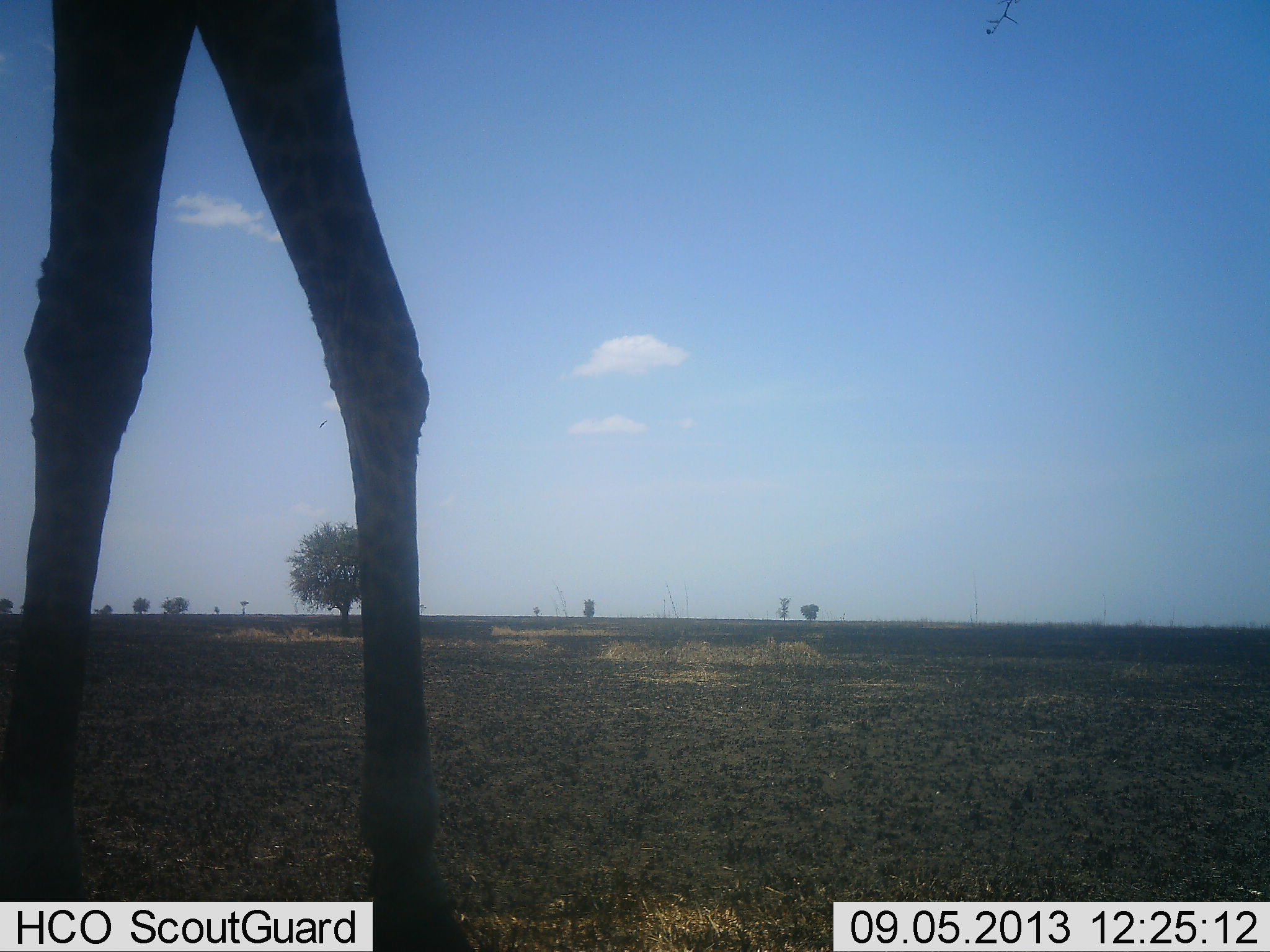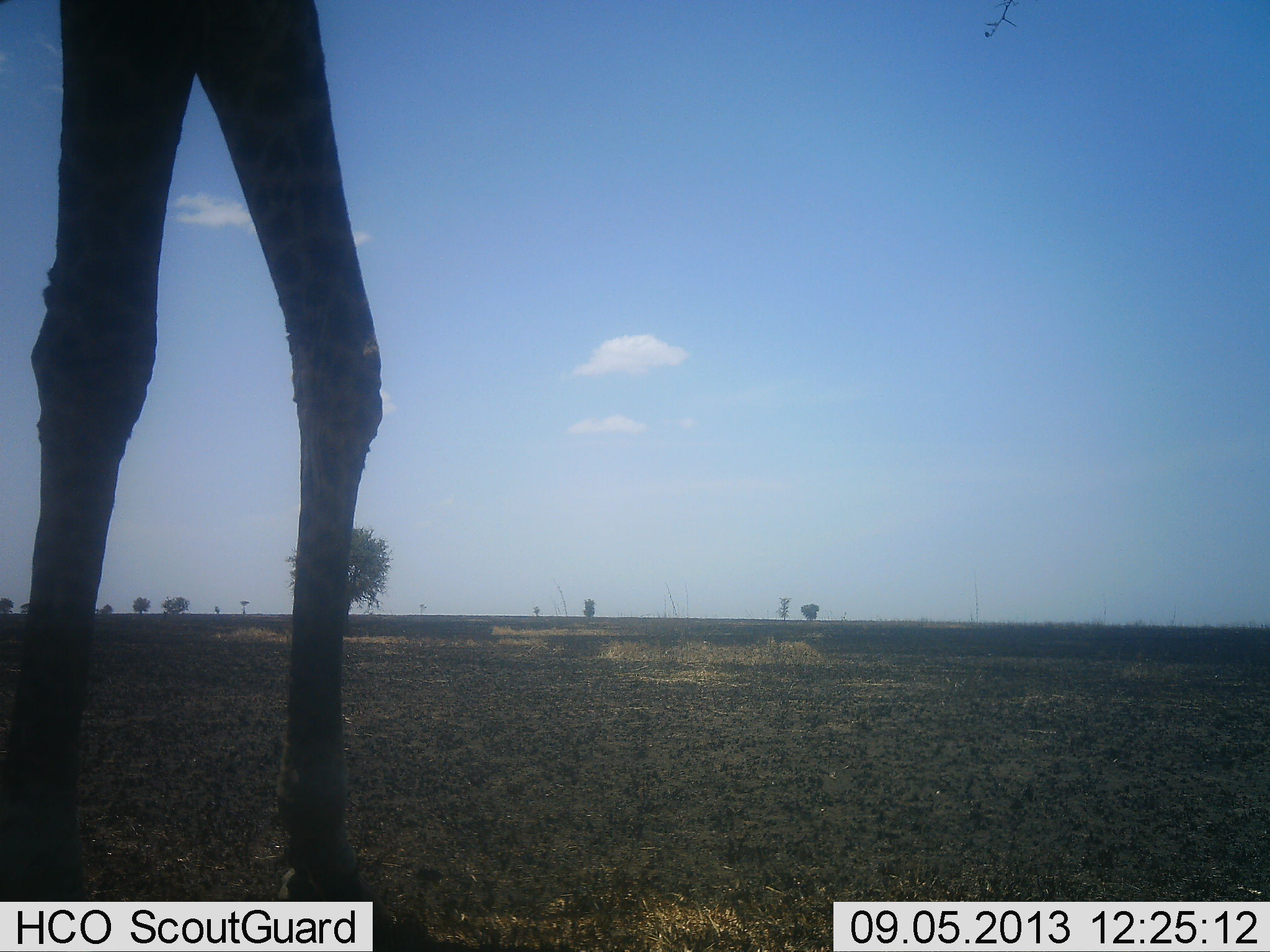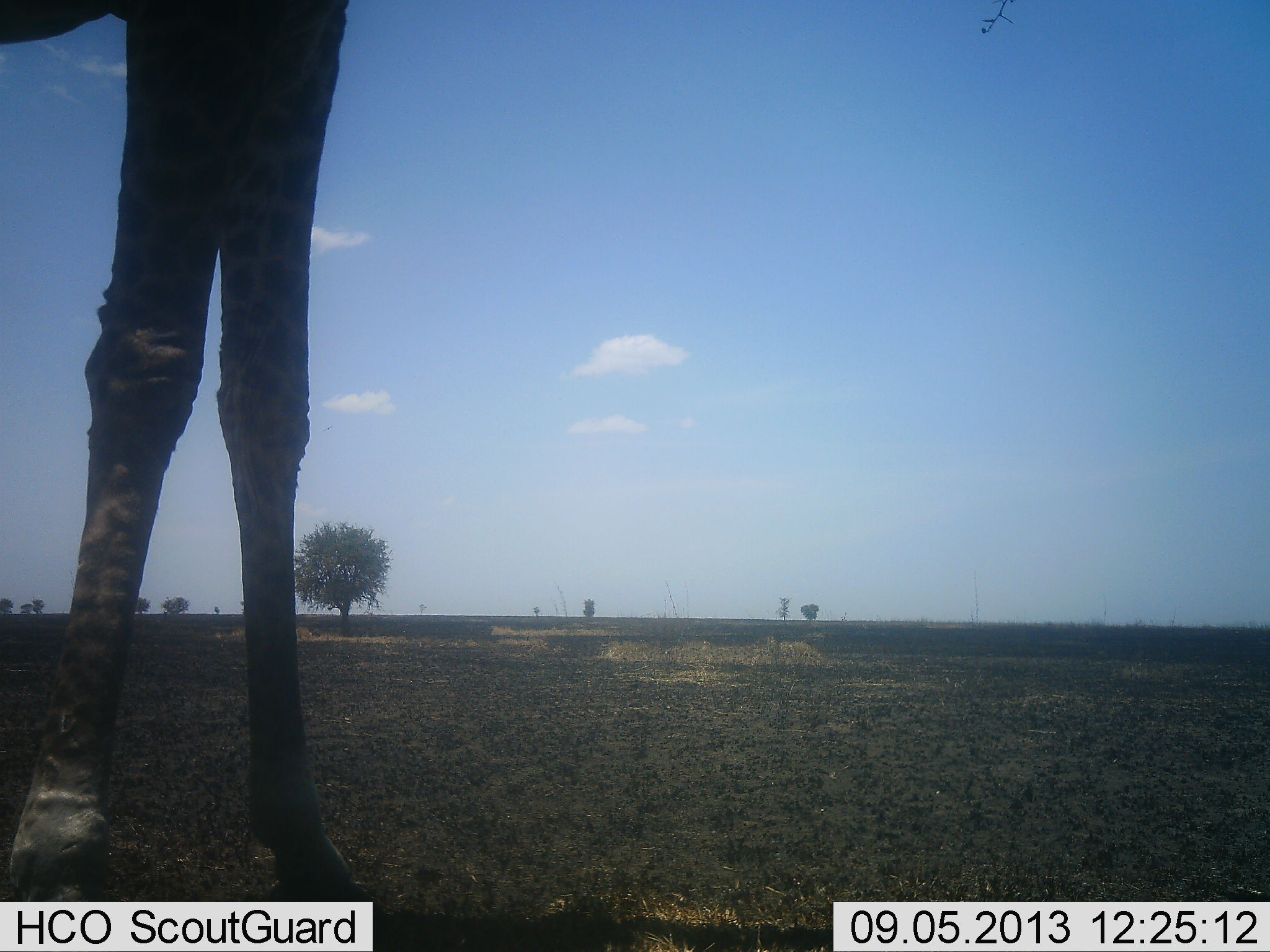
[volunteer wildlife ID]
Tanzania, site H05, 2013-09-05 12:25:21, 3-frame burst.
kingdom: Animalia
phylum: Chordata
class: Mammalia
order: Artiodactyla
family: Giraffidae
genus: Giraffa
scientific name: Giraffa camelopardalis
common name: giraffe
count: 1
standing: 80%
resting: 0%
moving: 20%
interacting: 0%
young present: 0%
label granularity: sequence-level